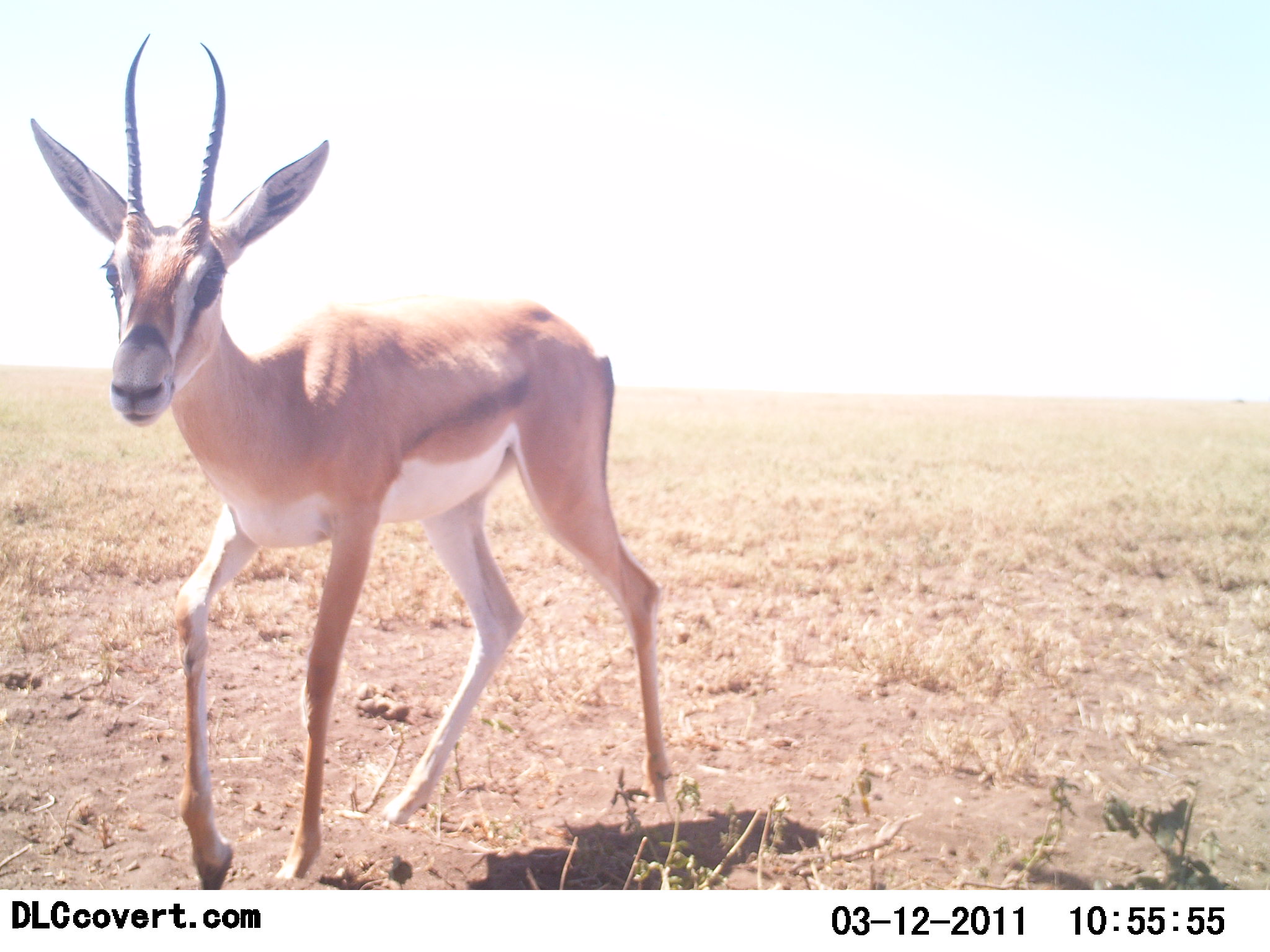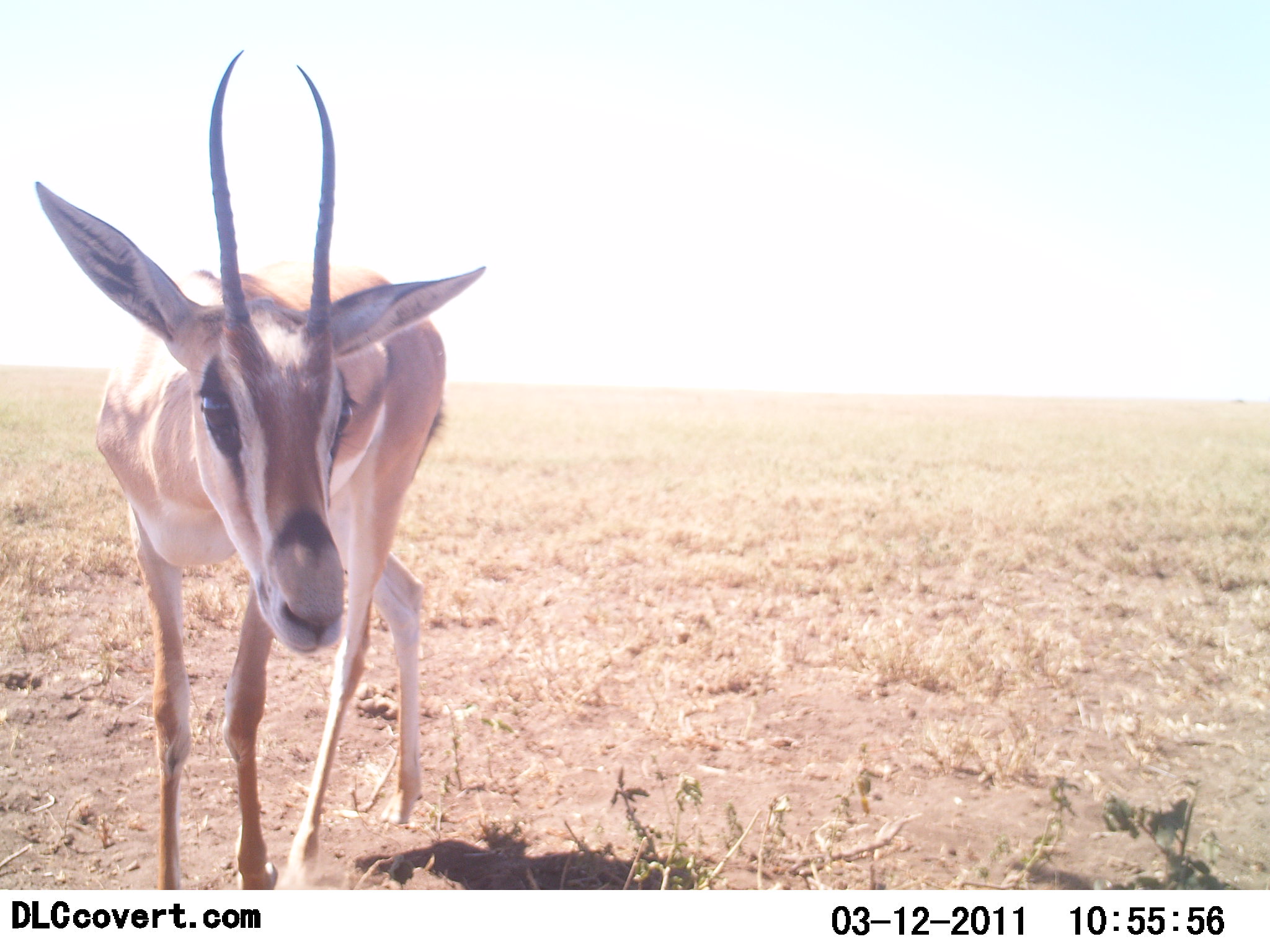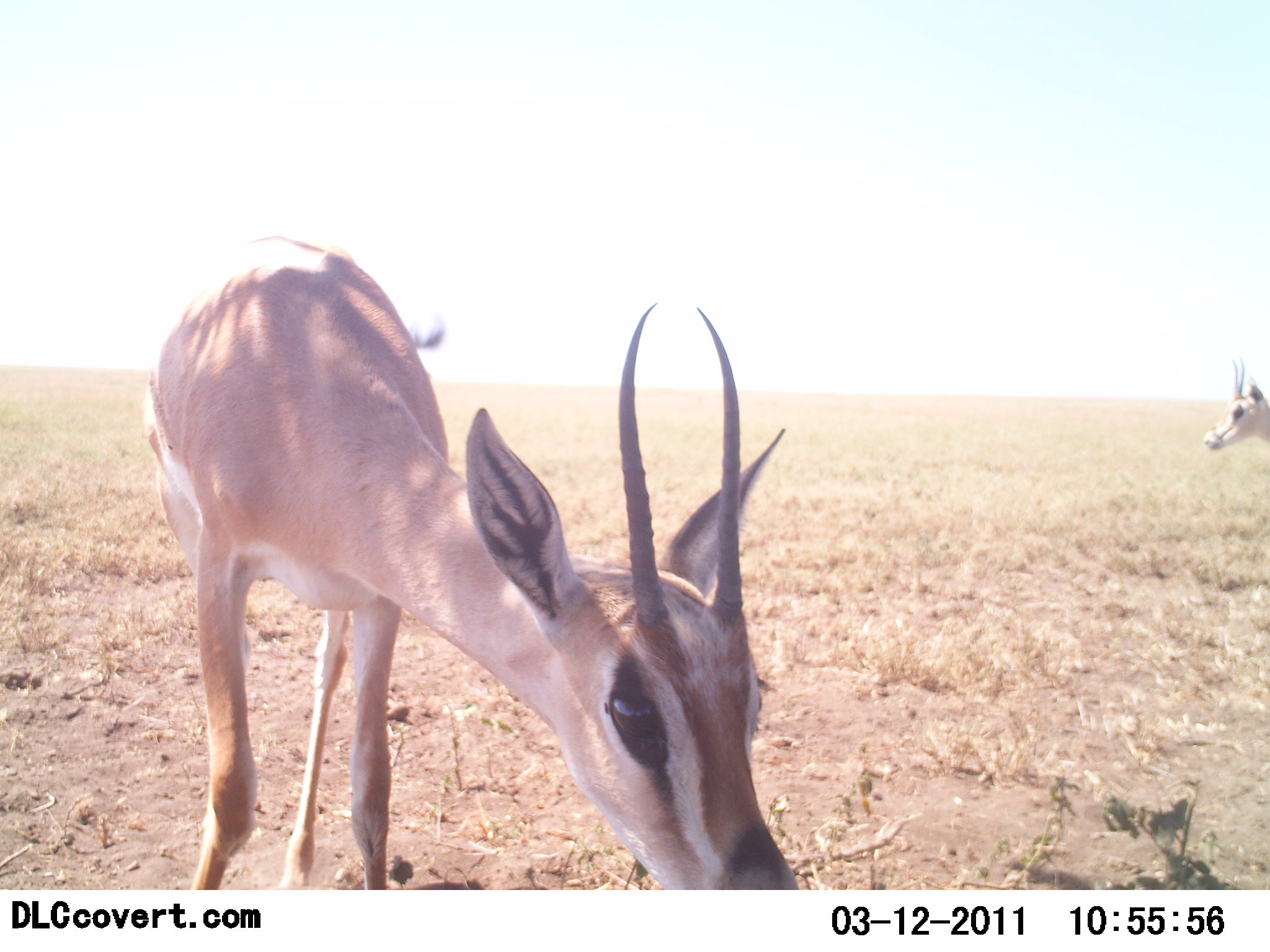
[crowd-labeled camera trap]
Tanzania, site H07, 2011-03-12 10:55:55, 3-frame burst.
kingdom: Animalia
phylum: Chordata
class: Mammalia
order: Artiodactyla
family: Bovidae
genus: Nanger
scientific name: Nanger granti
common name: grant's gazelle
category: gazellegrants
Gazellegrants (grant's gazelle) (Nanger granti), count 2. Behavior (volunteer vote fractions): standing 25%, resting 0%, moving 83%, interacting 17%. Young present (vote fraction): 0%. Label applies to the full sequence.